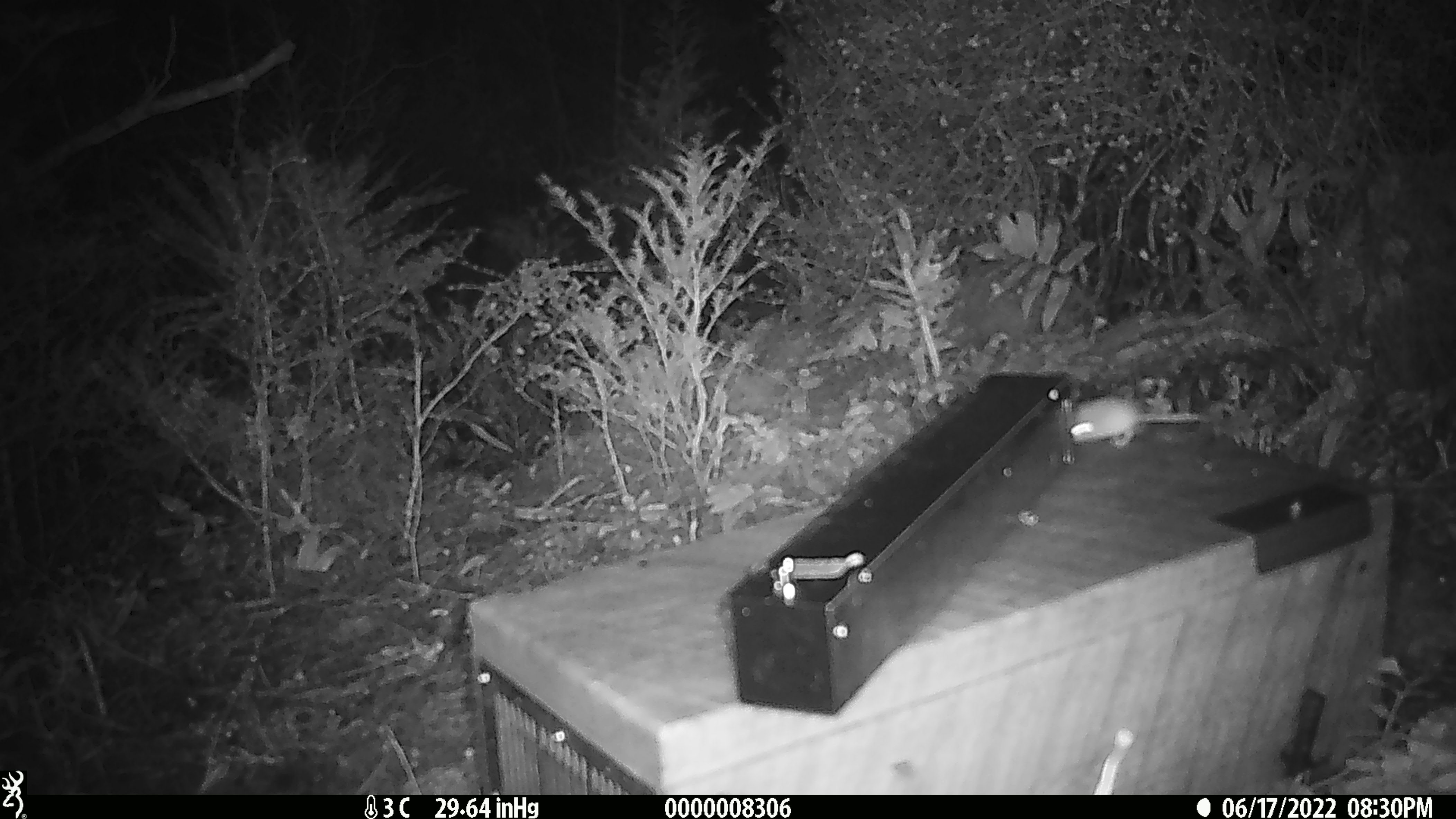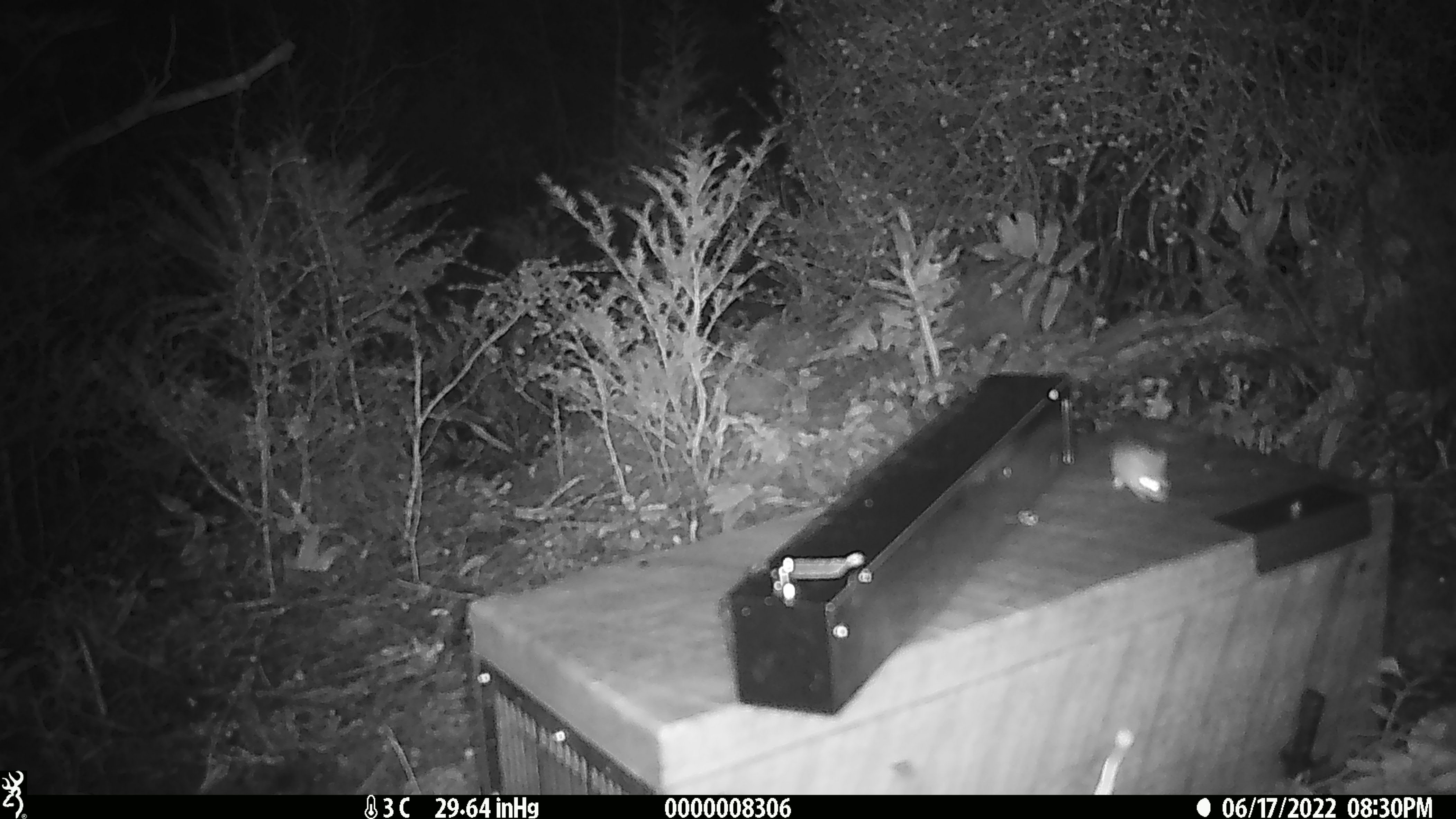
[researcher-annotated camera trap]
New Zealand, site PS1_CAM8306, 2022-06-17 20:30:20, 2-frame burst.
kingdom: Animalia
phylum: Chordata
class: Mammalia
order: Rodentia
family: Muridae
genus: Mus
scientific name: Mus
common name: mouse